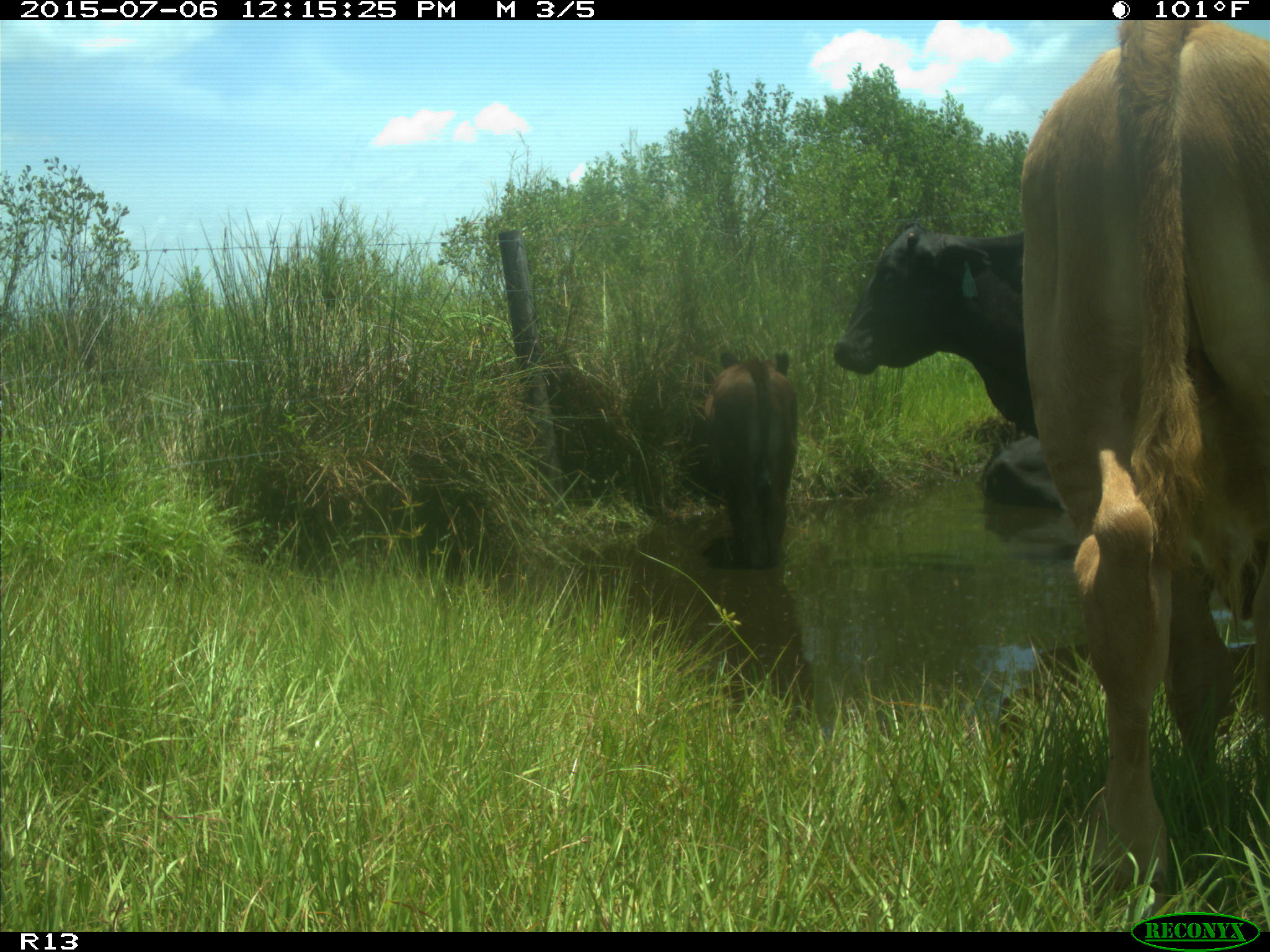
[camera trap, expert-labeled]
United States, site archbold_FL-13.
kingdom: Animalia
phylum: Chordata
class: Mammalia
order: Artiodactyla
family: Bovidae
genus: Bos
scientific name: Bos taurus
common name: domestic cow